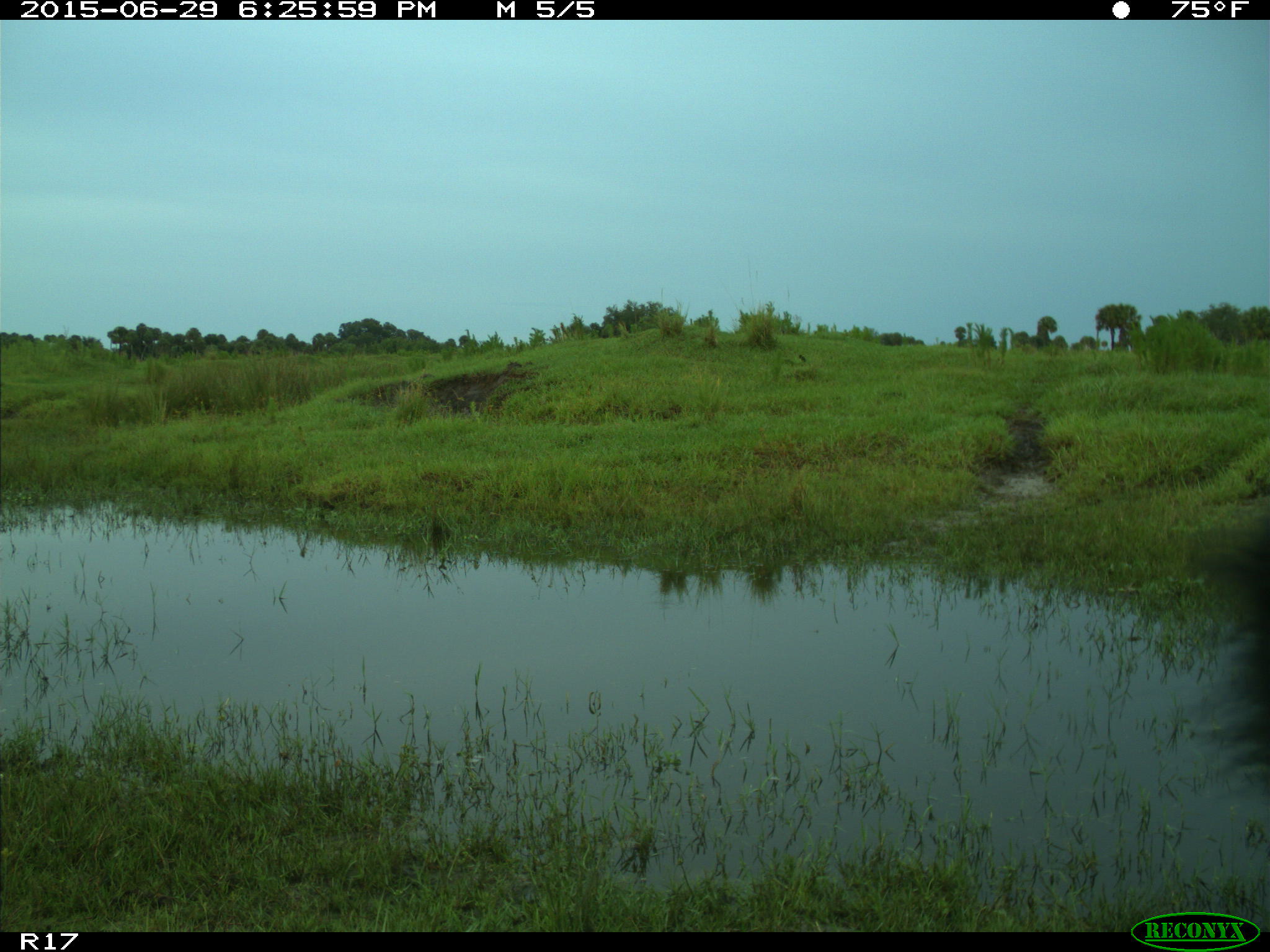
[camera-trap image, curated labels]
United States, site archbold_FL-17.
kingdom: Animalia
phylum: Chordata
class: Mammalia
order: Artiodactyla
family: Bovidae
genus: Bos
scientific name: Bos taurus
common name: domestic cow